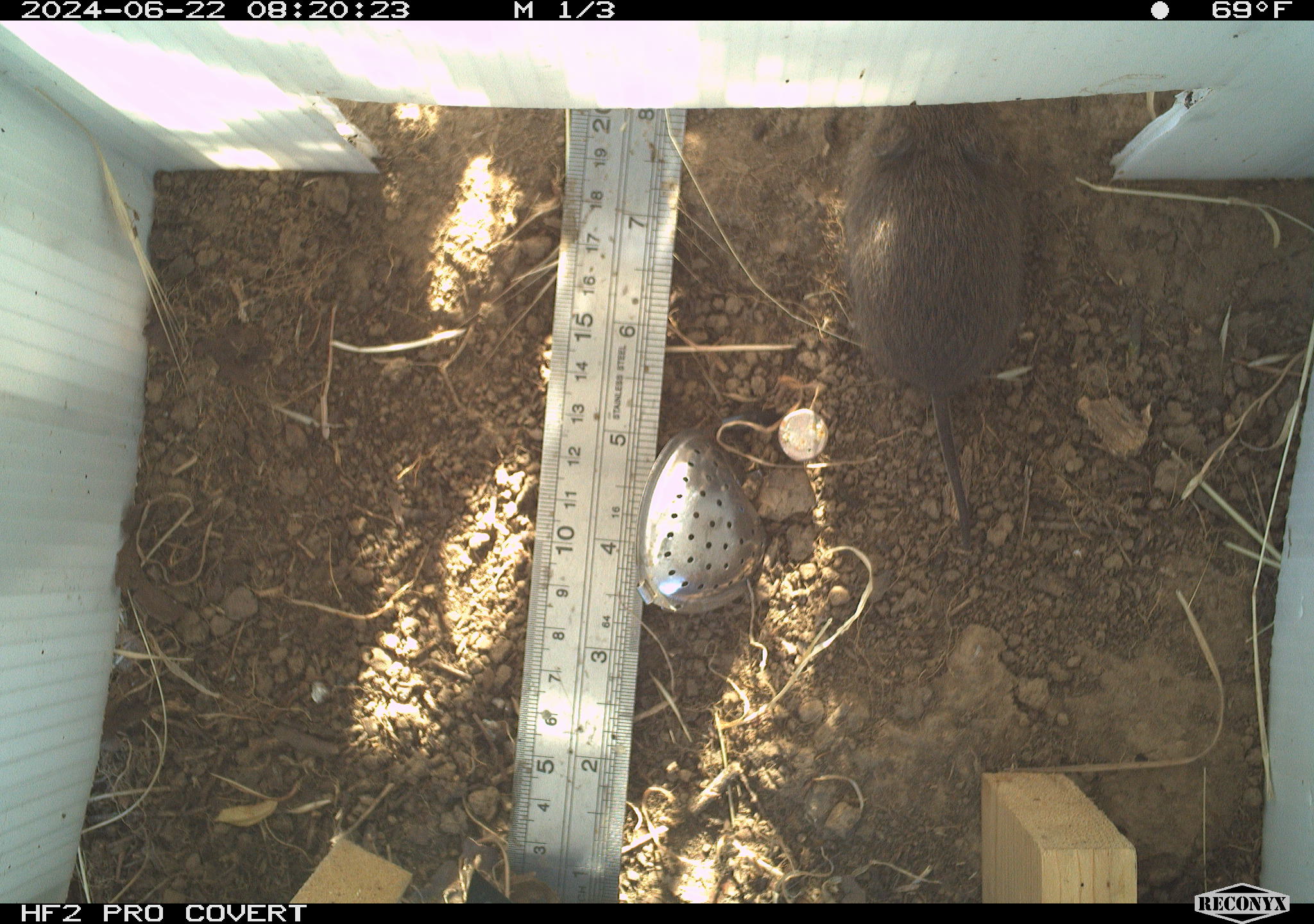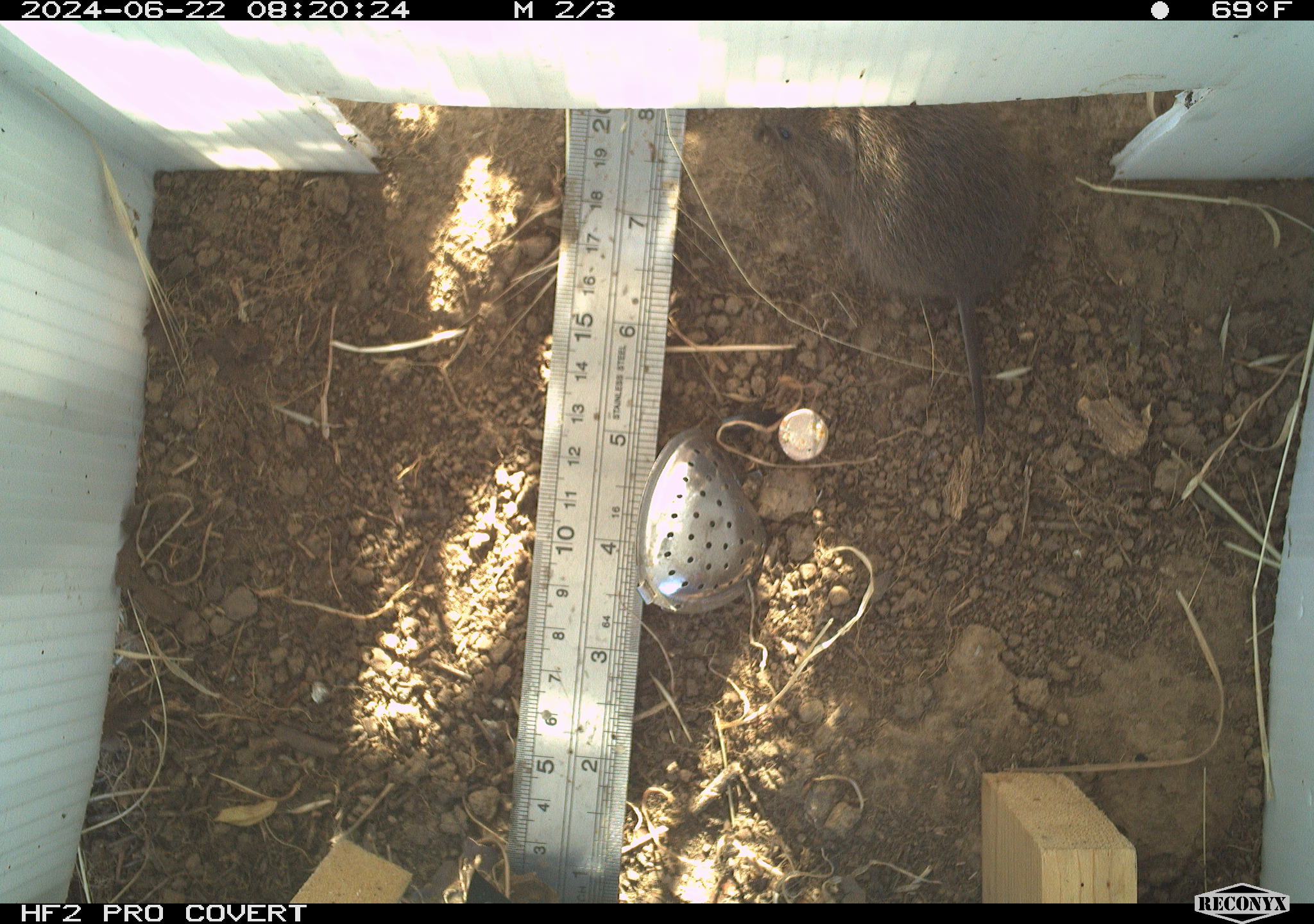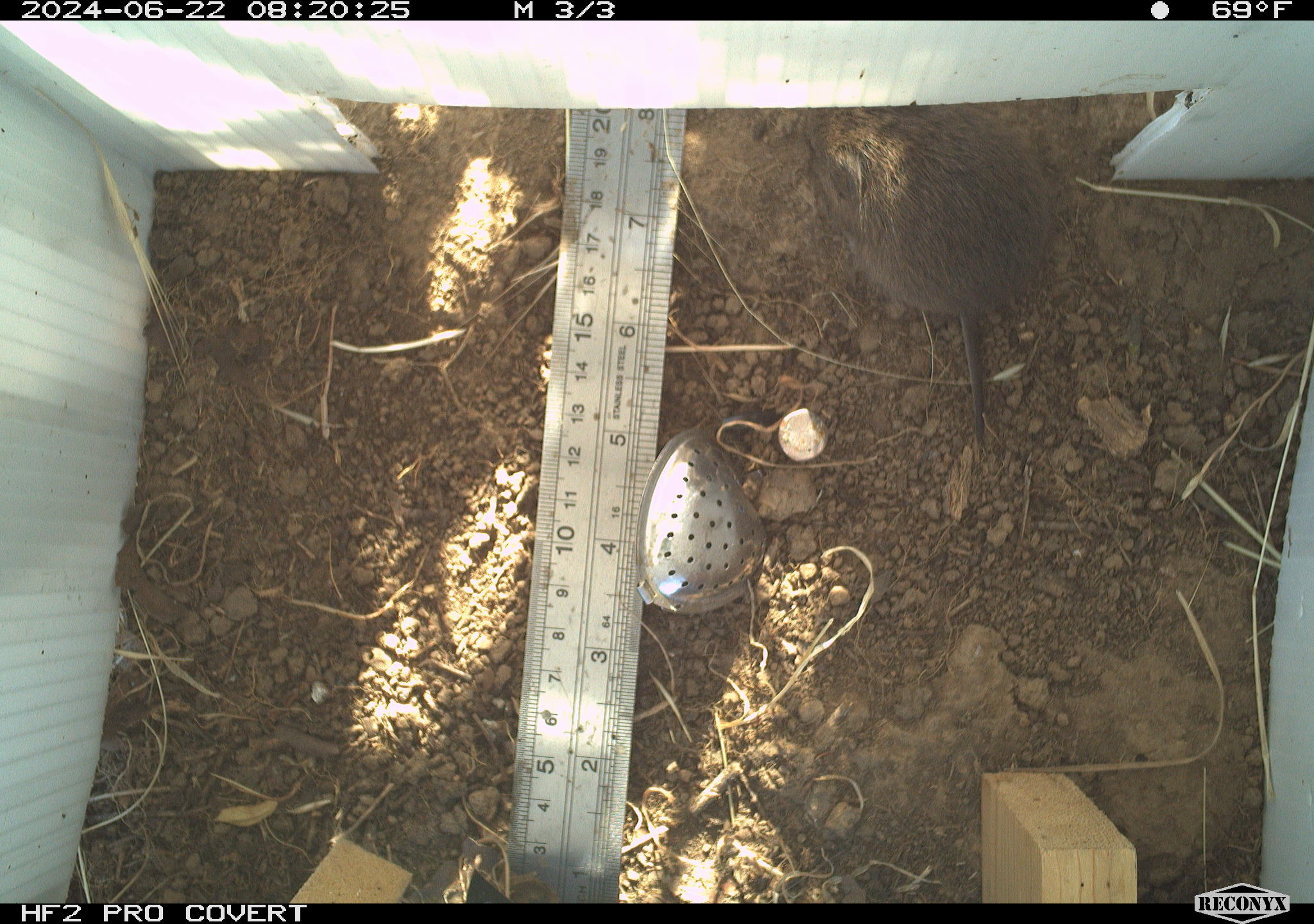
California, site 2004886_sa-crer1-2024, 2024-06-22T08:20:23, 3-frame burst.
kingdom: Animalia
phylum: Chordata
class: Mammalia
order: Rodentia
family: Cricetidae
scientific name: Arvicolinae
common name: voles, lemmings, and muskrats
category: arvicolinae subfamily